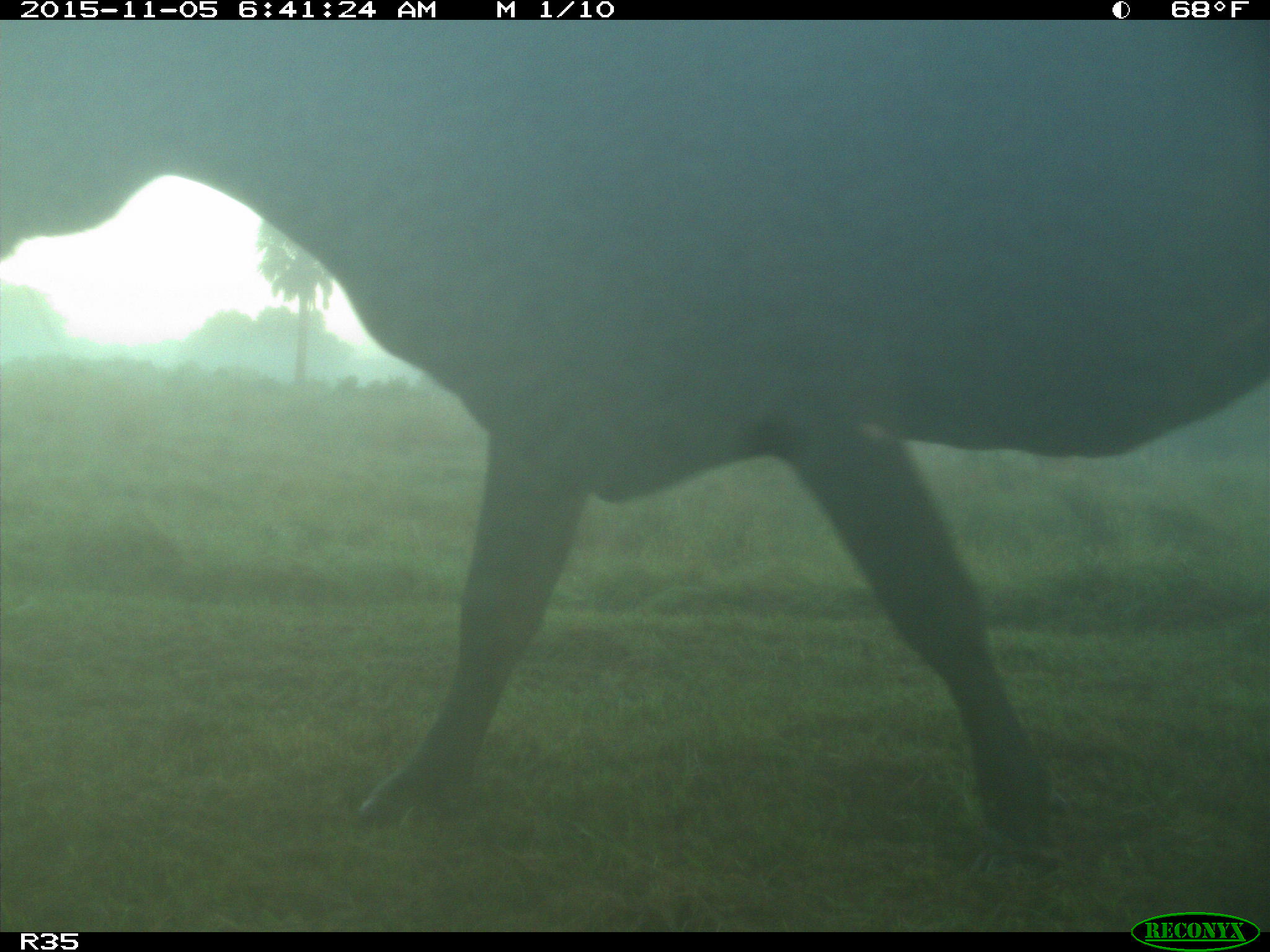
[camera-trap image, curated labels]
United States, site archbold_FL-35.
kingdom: Animalia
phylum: Chordata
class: Mammalia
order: Artiodactyla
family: Bovidae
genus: Bos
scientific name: Bos taurus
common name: domestic cow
Bos taurus (domestic cow).